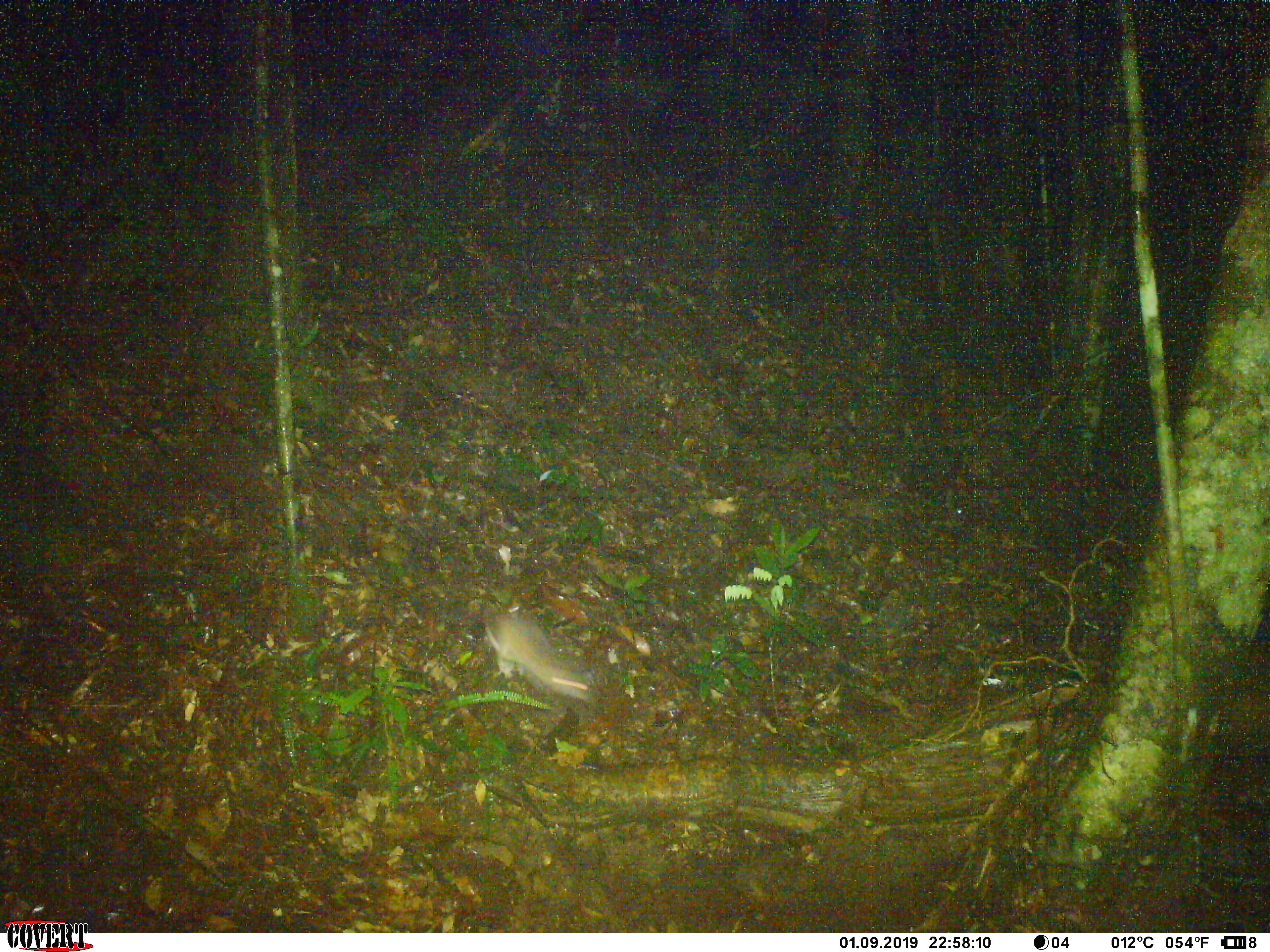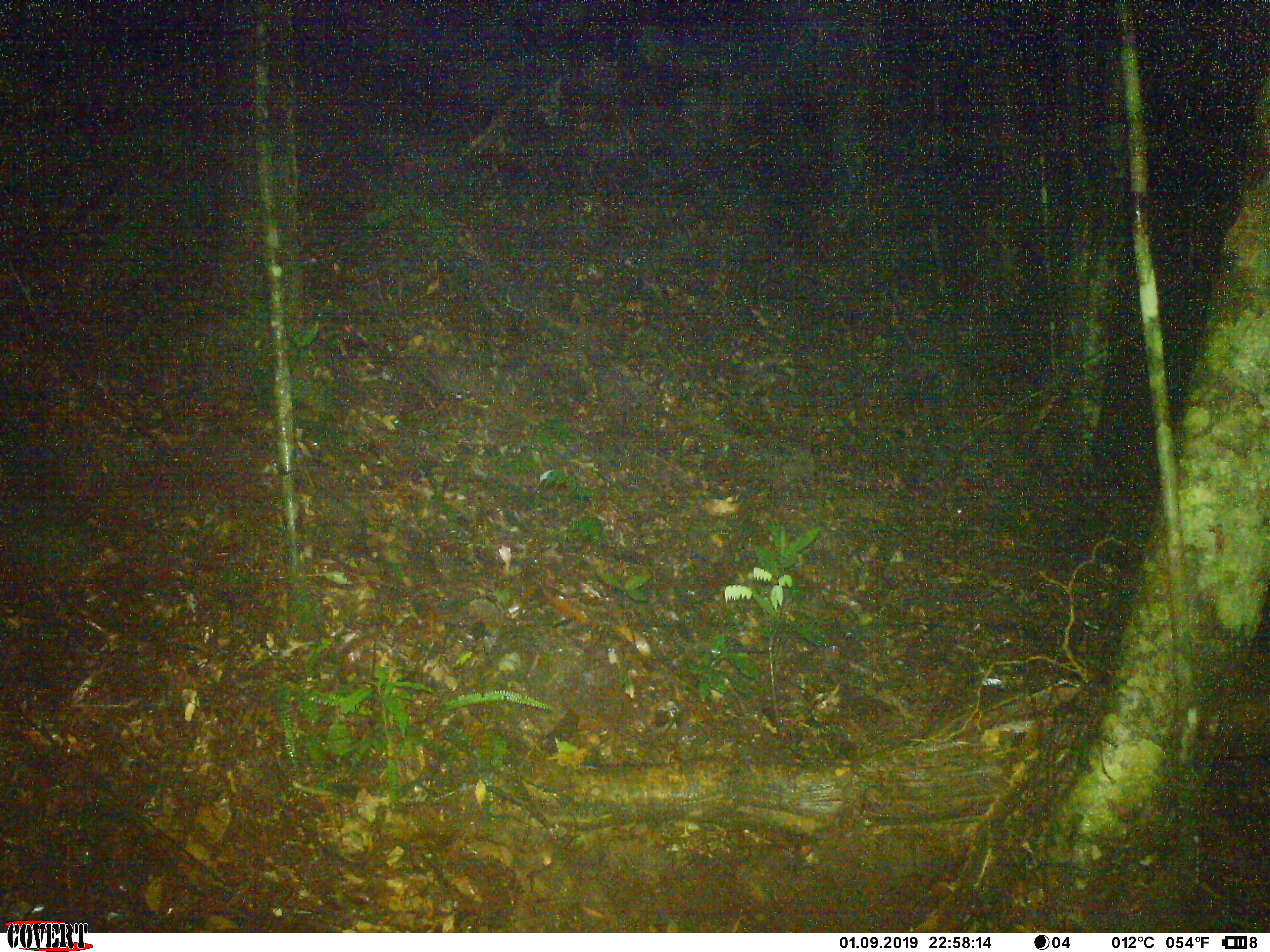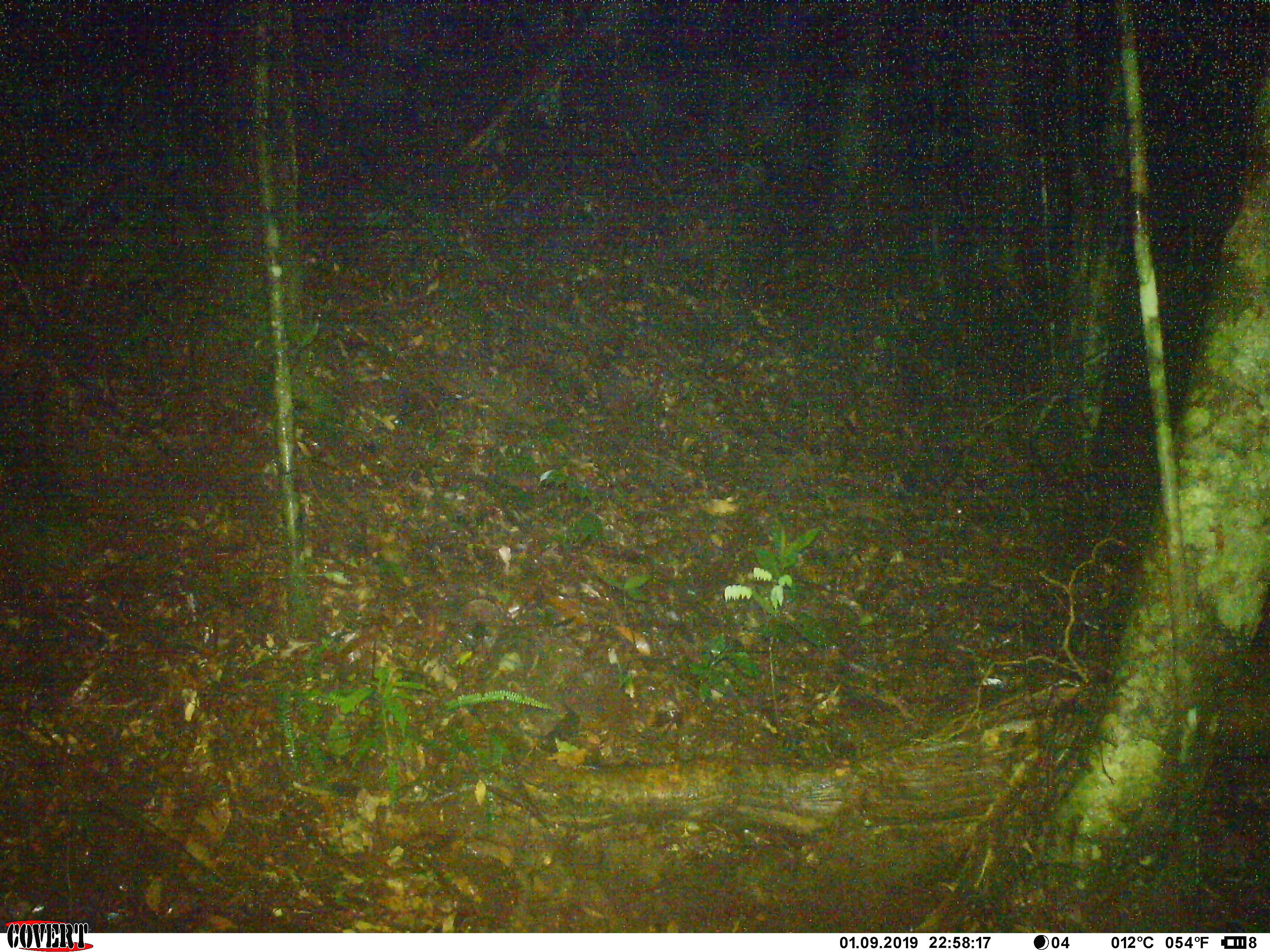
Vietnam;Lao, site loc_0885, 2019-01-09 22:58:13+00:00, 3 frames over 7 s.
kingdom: Animalia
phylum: Chordata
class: Mammalia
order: Rodentia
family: Muridae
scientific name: Muridae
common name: old-world mice and rats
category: unidentified murid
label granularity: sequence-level